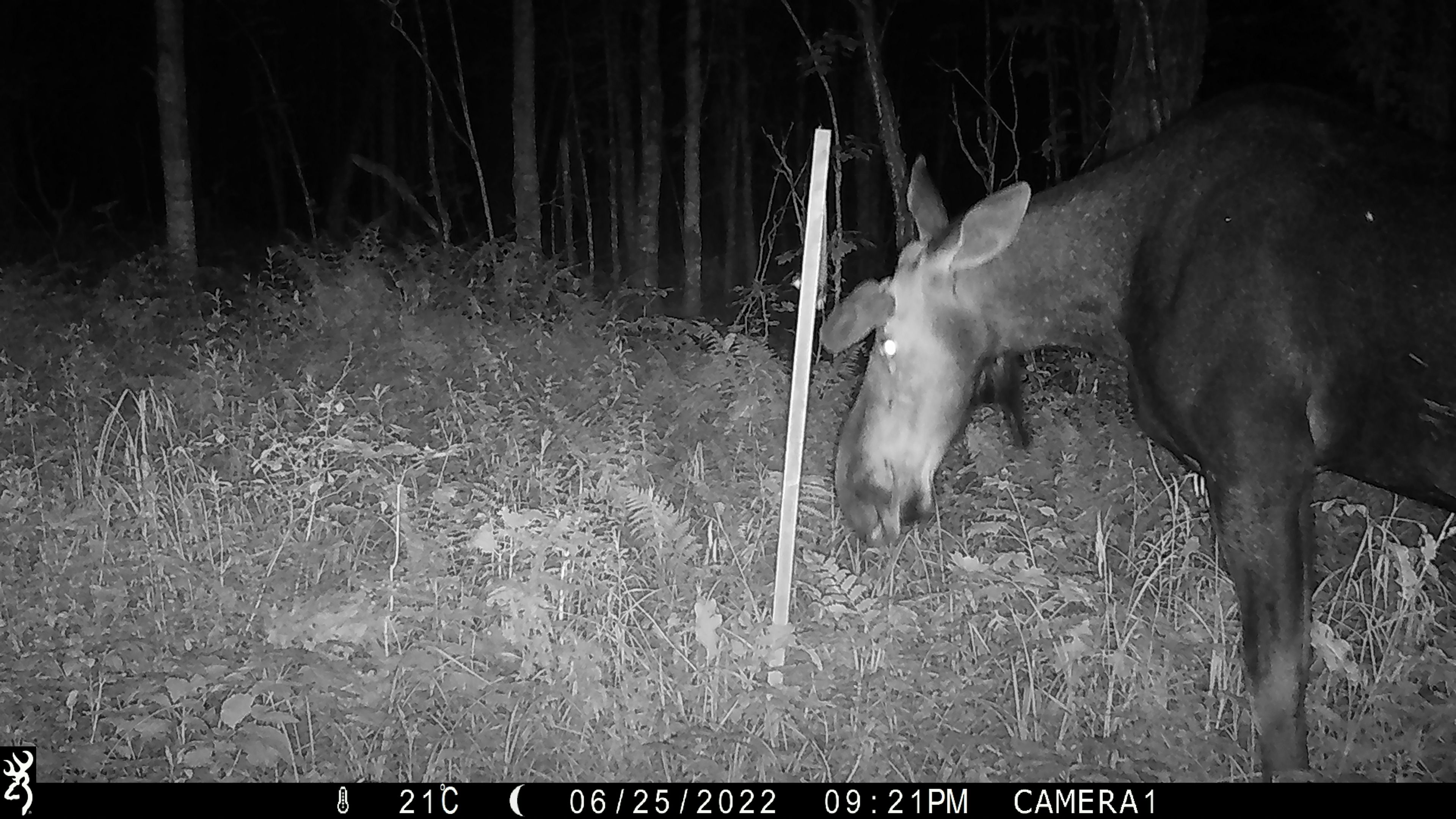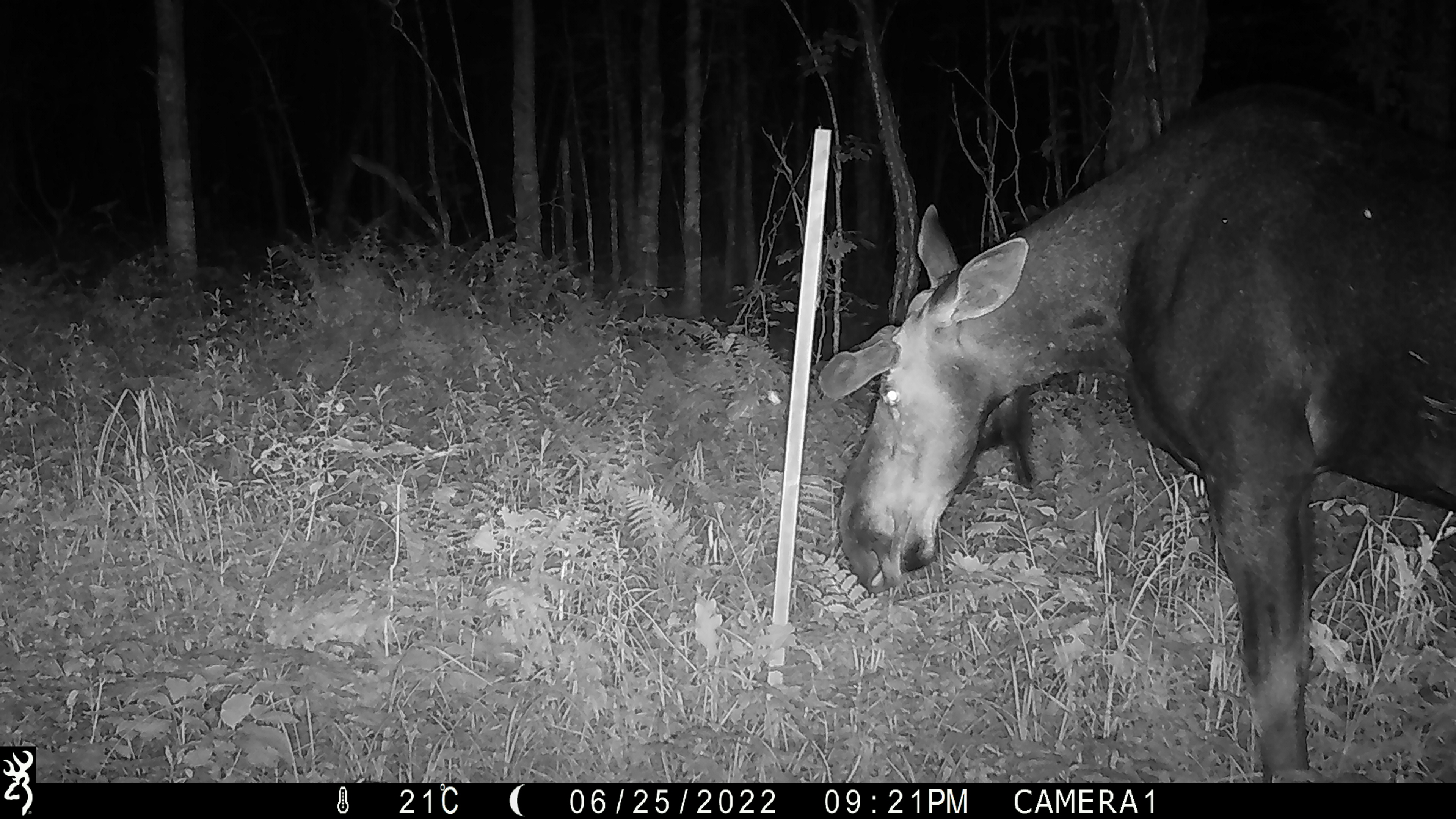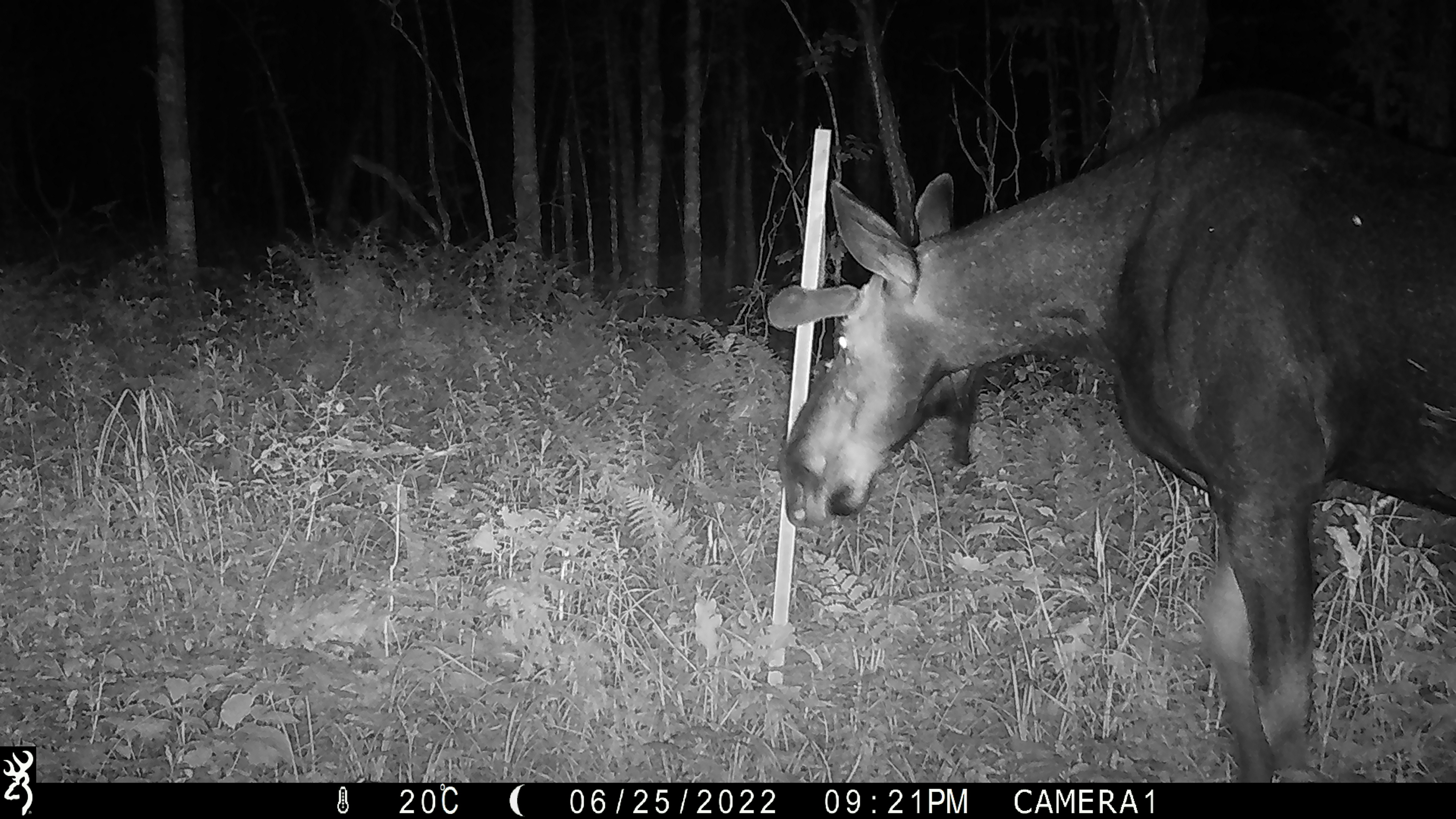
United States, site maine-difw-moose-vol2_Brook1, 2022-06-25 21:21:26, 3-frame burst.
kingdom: Animalia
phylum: Chordata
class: Mammalia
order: Artiodactyla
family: Cervidae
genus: Alces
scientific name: Alces alces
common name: moose